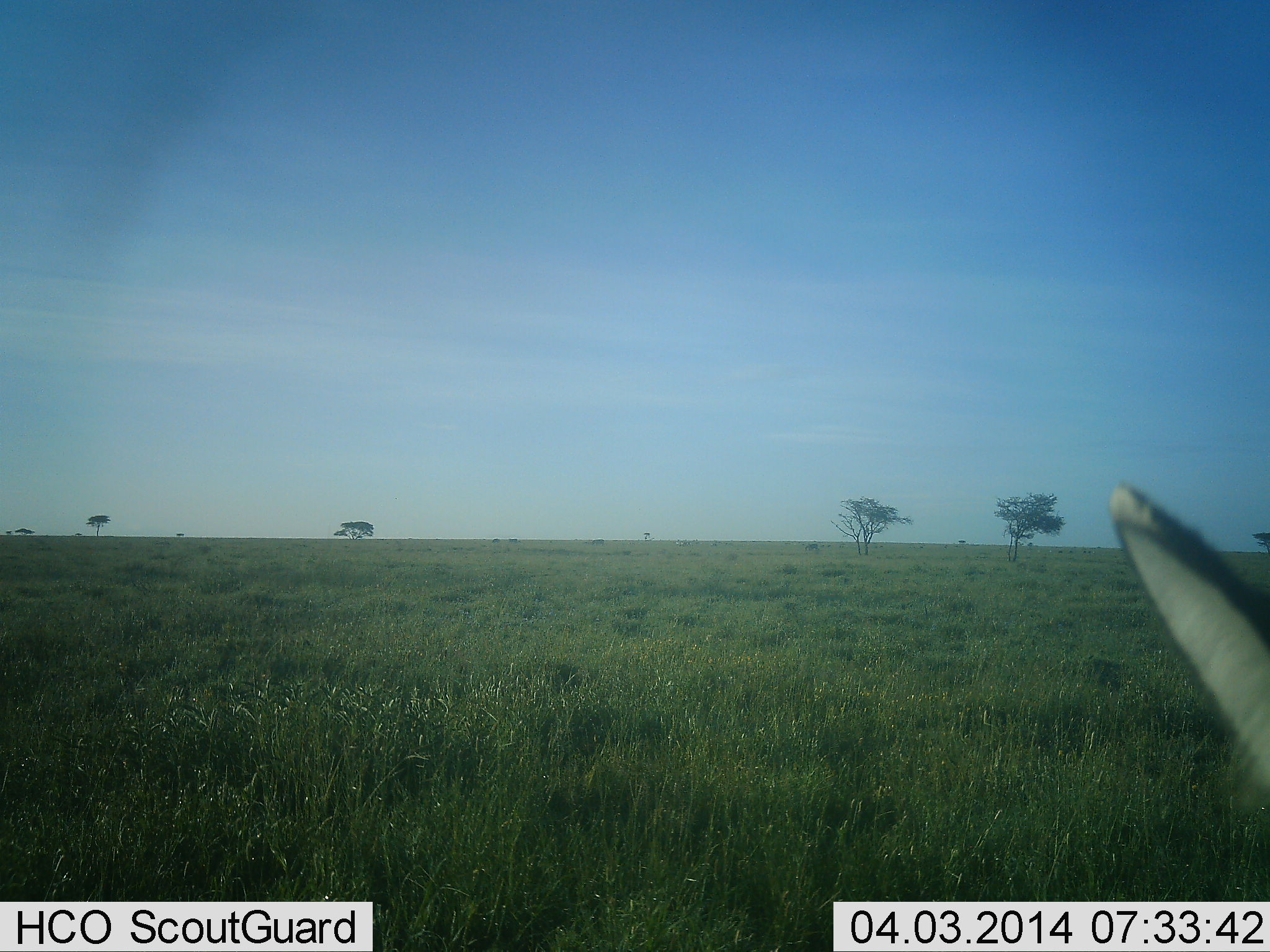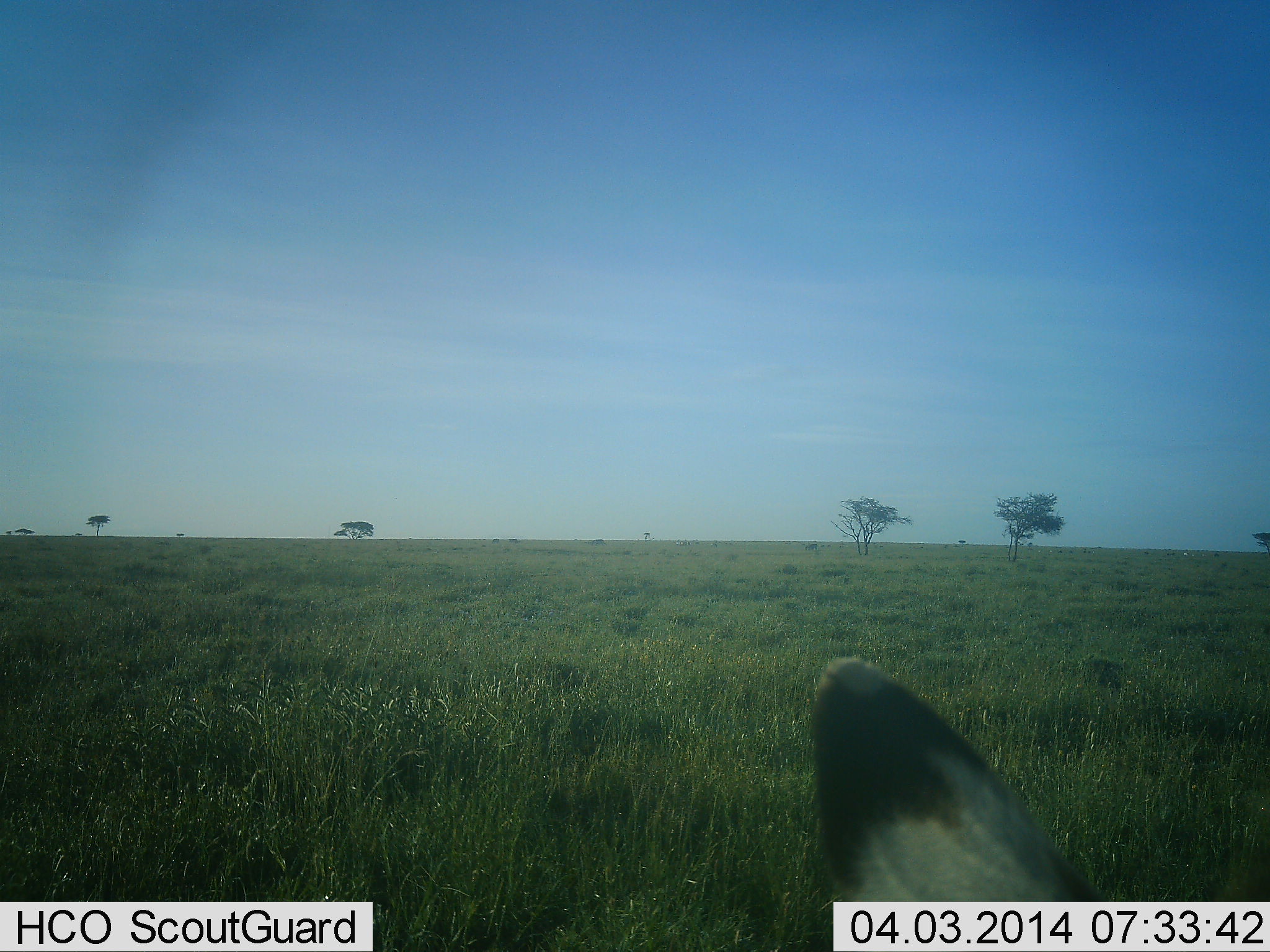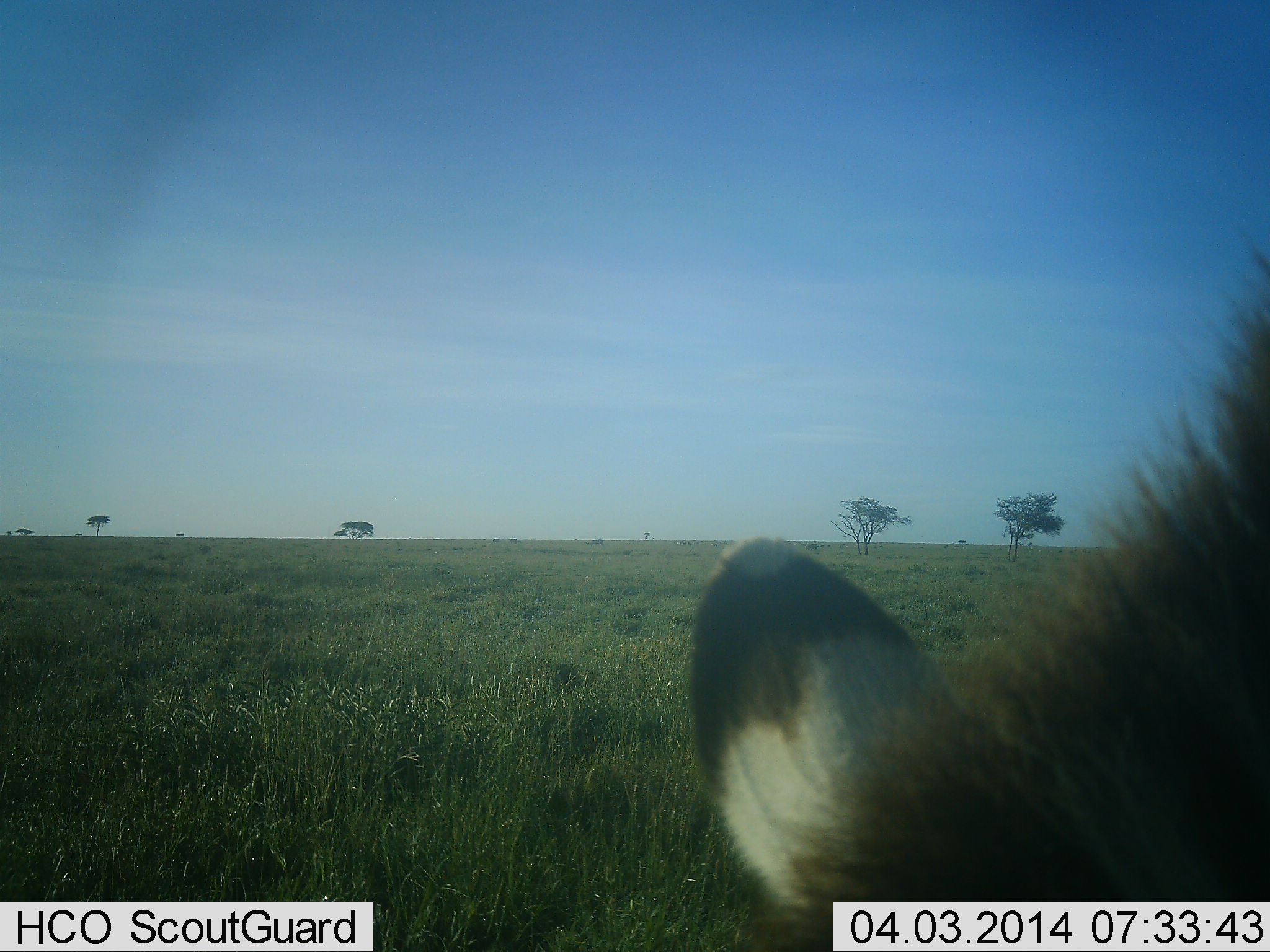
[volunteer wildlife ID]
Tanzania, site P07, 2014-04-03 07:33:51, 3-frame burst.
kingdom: Animalia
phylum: Chordata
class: Mammalia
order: Perissodactyla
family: Equidae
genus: Equus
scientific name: Equus quagga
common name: plains zebra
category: zebra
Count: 1.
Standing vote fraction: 33%.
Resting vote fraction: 0%.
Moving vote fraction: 17%.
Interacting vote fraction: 0%.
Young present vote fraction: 0%.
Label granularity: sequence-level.